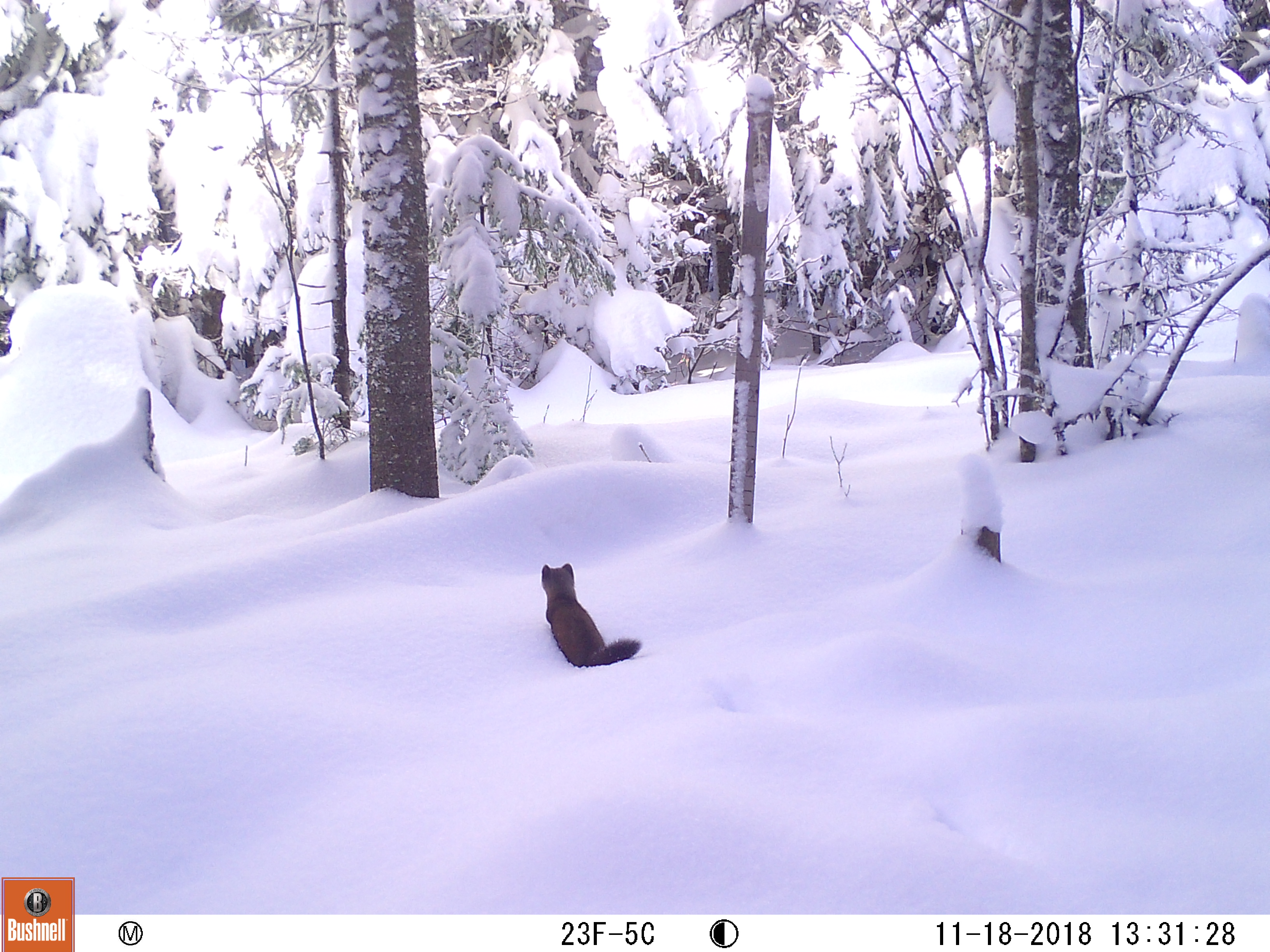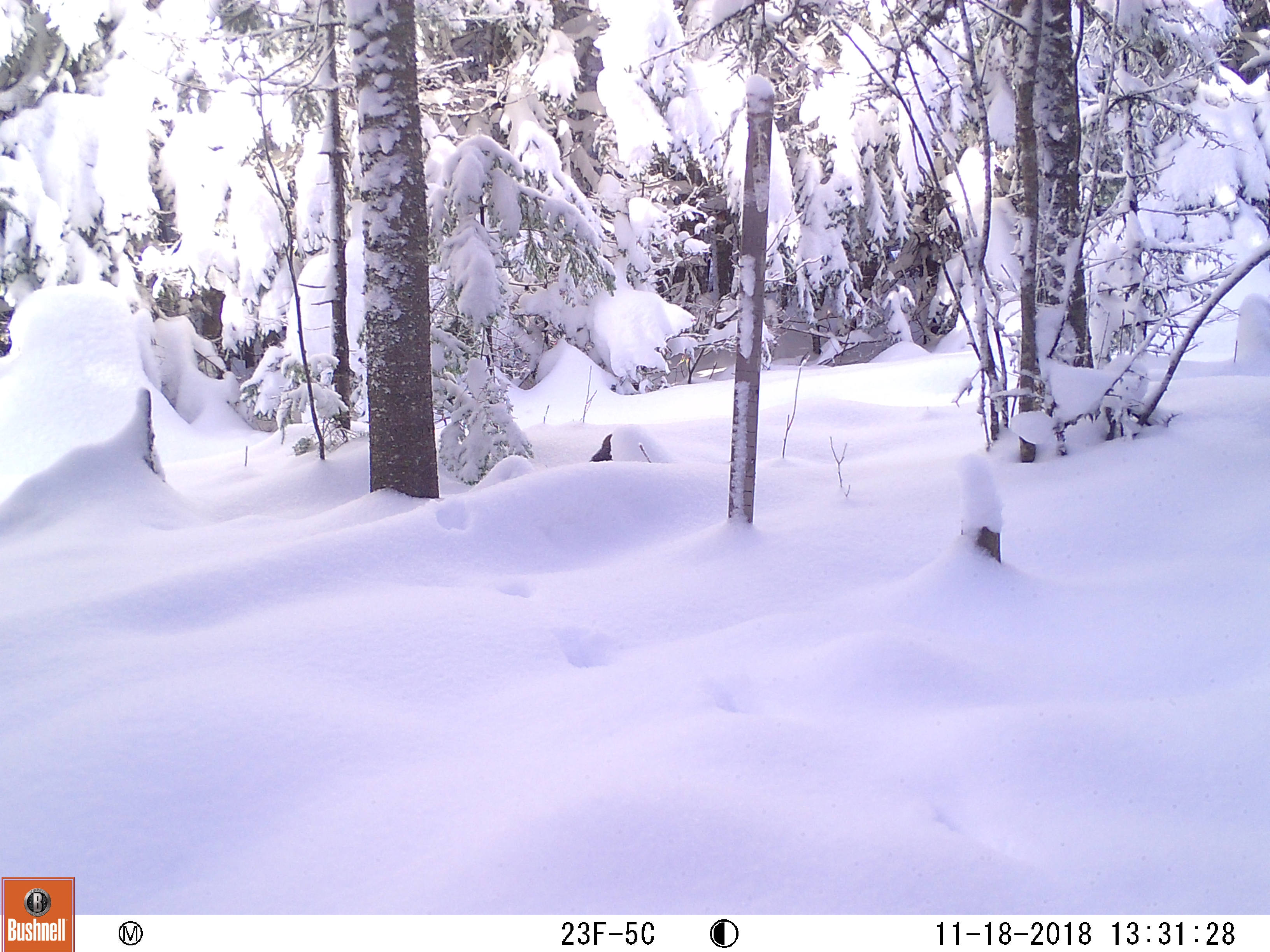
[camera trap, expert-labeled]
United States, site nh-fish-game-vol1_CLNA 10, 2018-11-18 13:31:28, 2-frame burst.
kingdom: Animalia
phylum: Chordata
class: Mammalia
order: Carnivora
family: Mustelidae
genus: Martes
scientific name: Martes americana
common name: american marten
American marten (Martes americana).